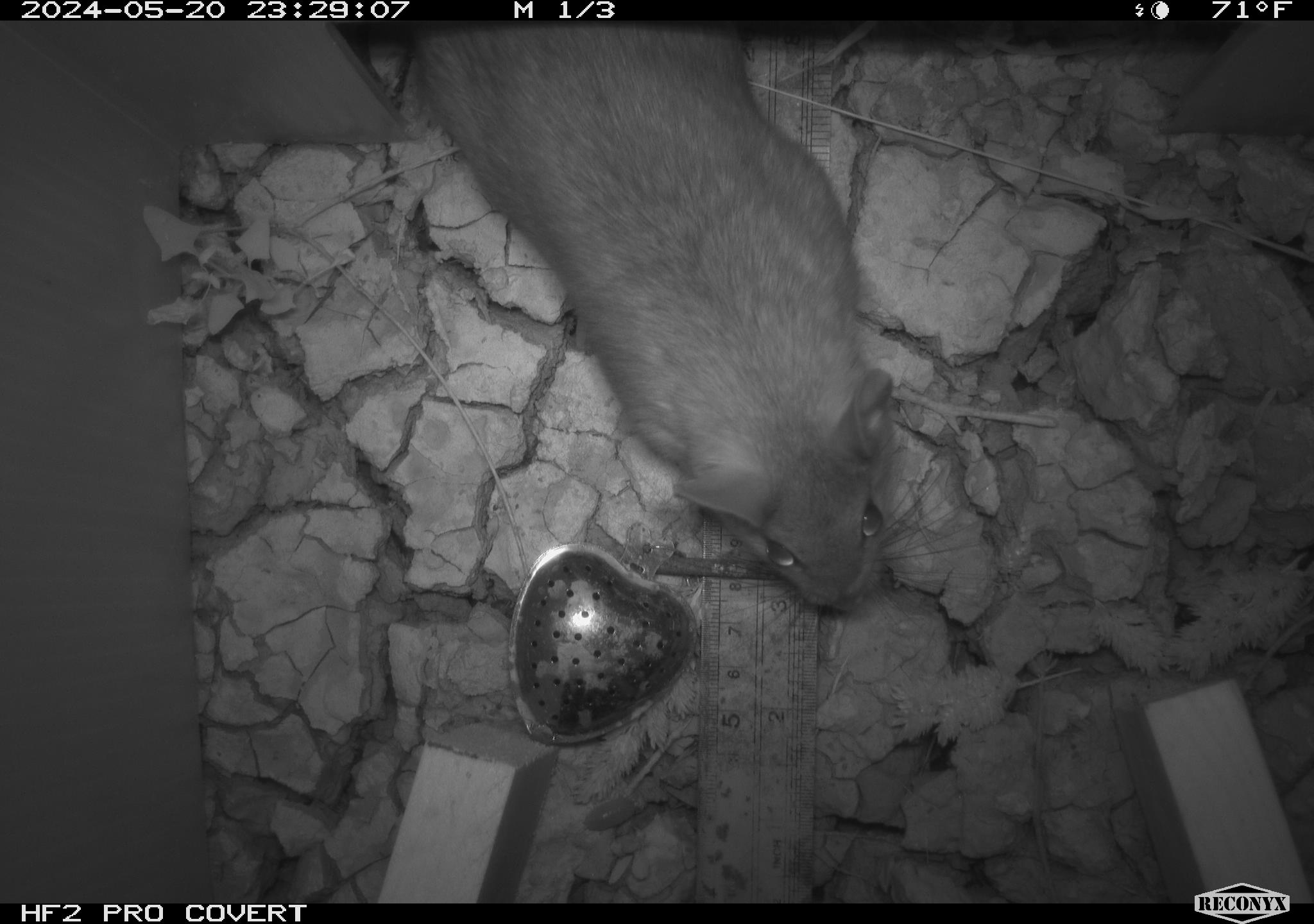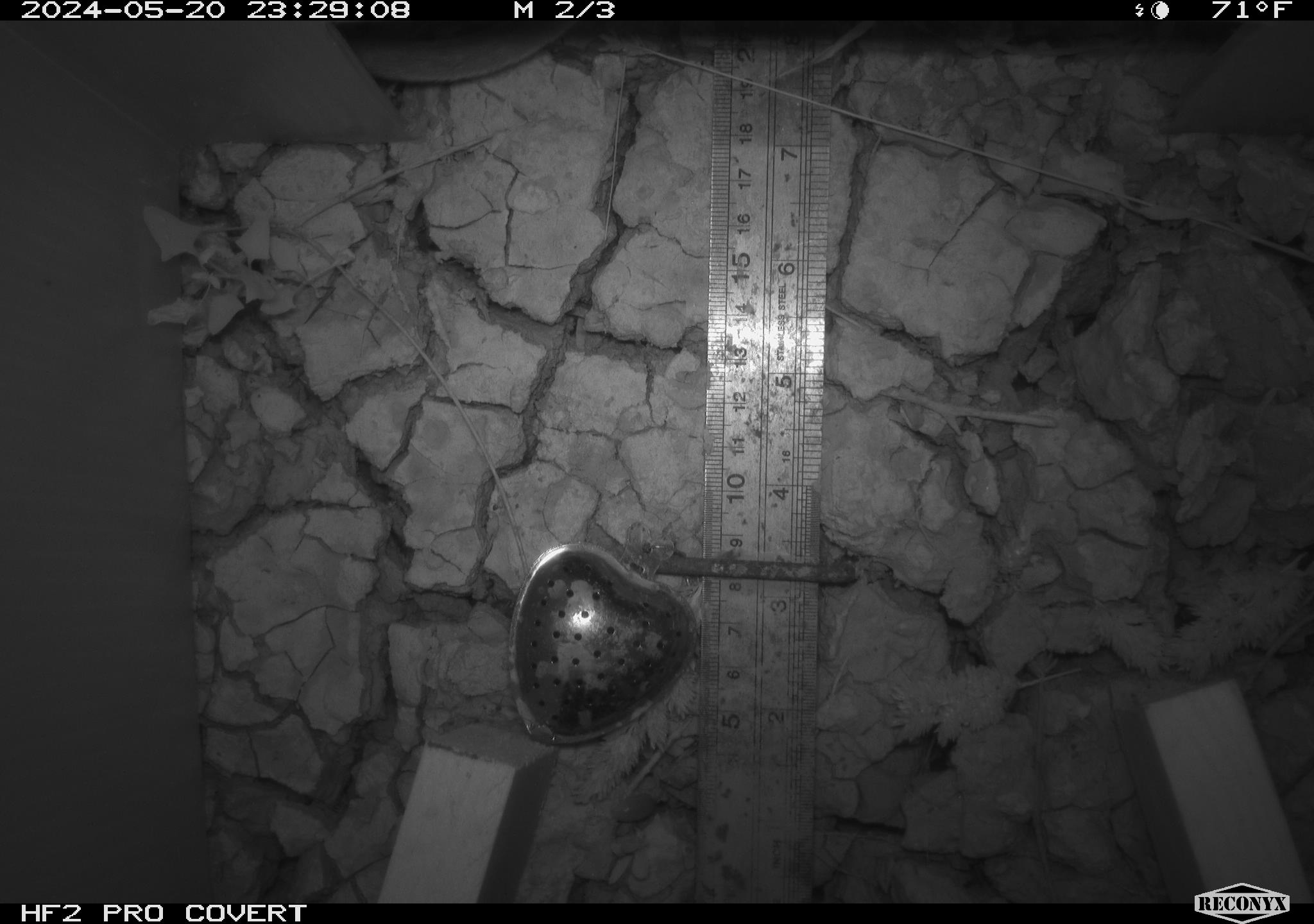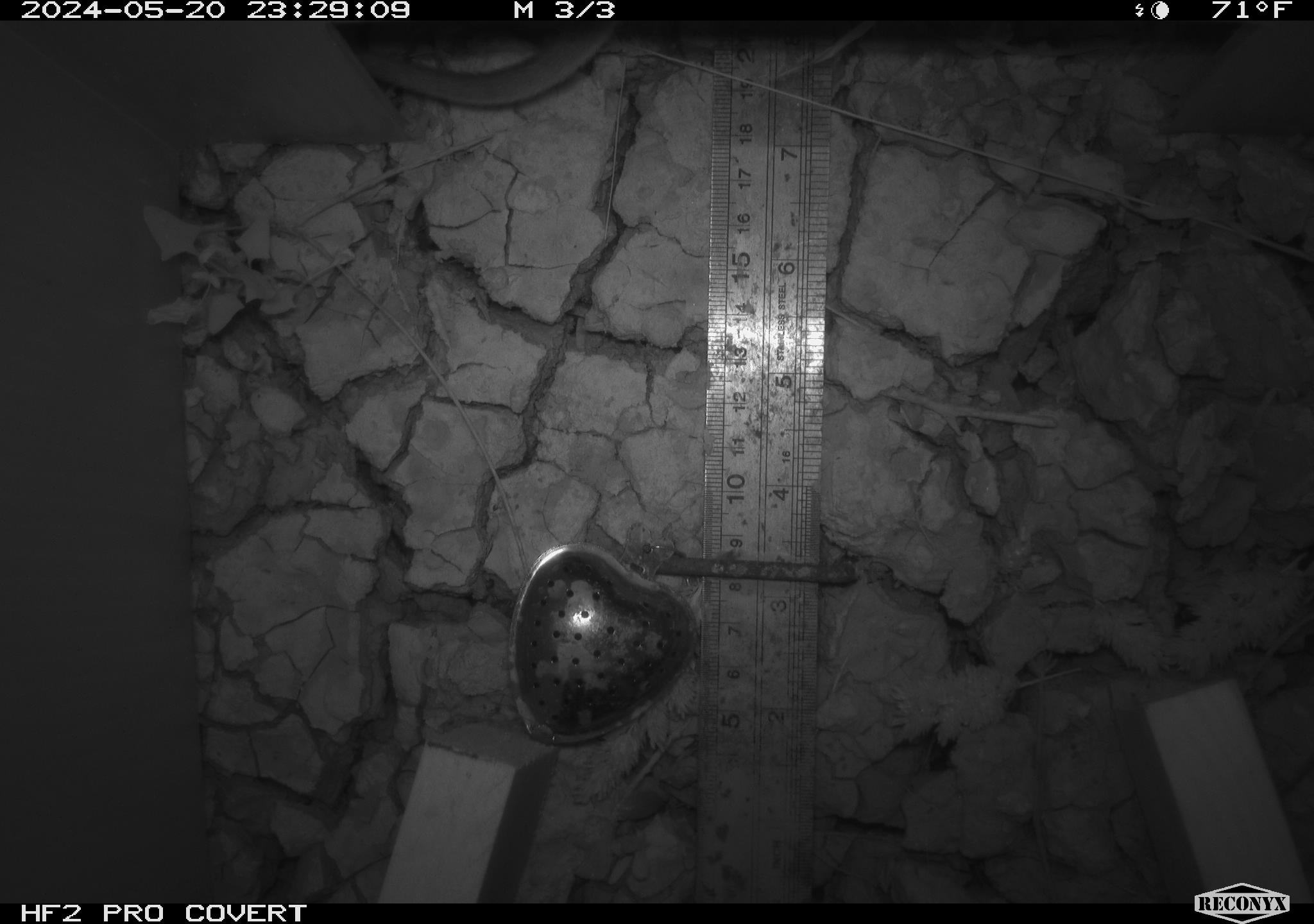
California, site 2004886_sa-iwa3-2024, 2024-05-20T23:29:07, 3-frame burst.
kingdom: Animalia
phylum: Chordata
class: Mammalia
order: Rodentia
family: Cricetidae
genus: Neotoma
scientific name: Neotoma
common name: pack rat or woodrat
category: neotoma species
Neotoma species (pack rat or woodrat) (Neotoma).